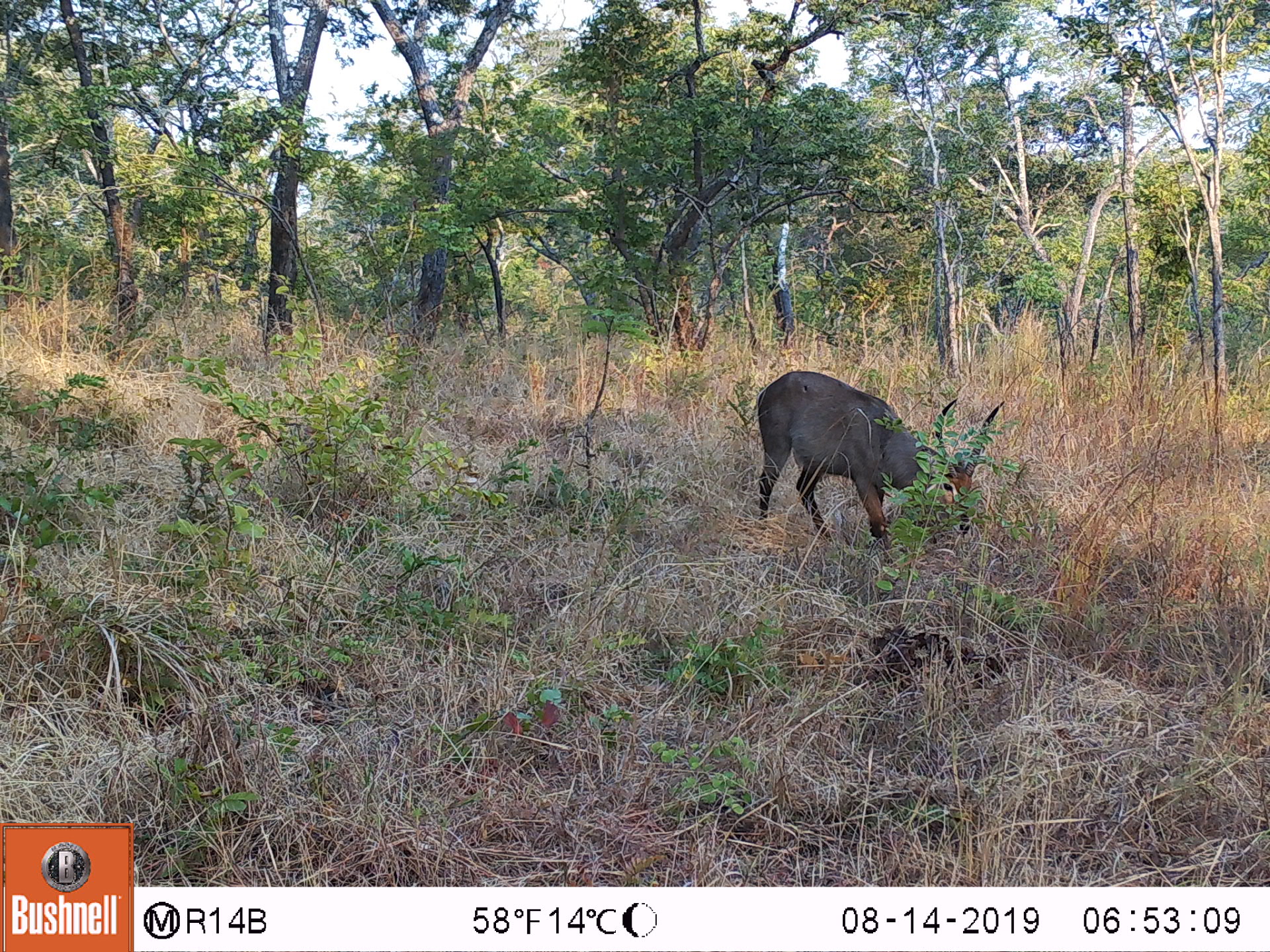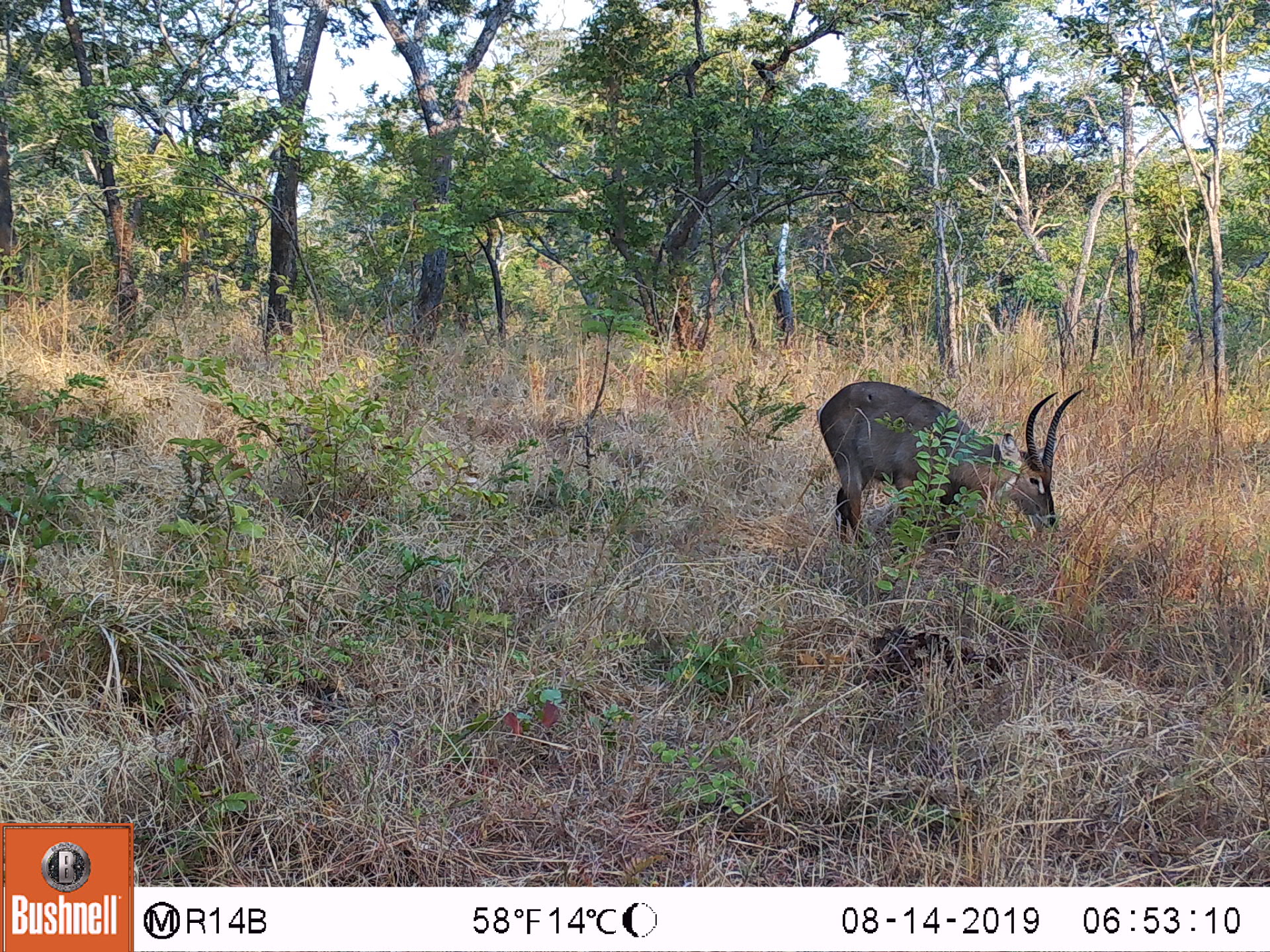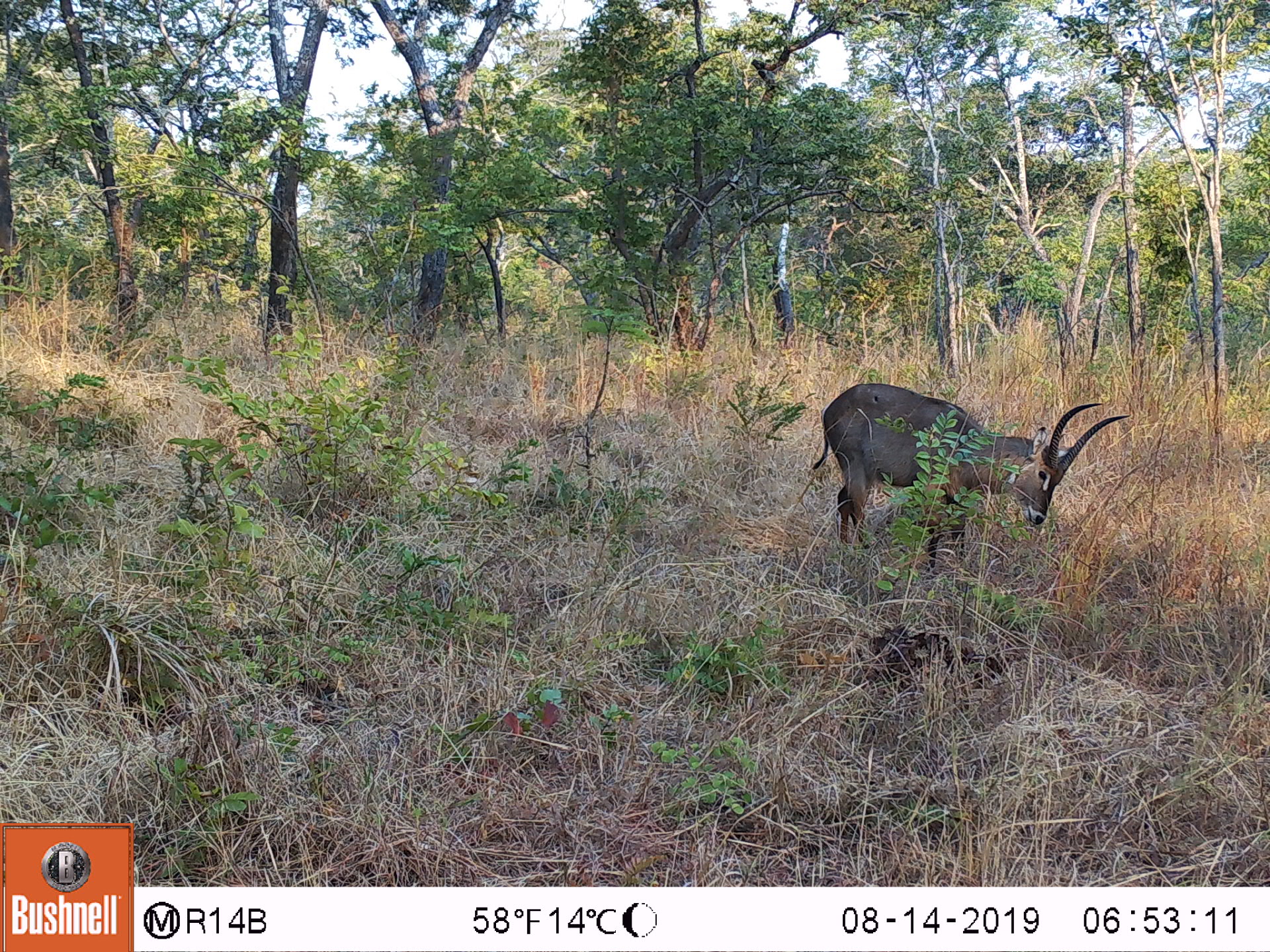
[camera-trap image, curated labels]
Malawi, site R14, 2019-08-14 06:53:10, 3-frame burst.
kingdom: Animalia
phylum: Chordata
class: Mammalia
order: Artiodactyla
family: Bovidae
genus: Kobus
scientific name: Kobus ellipsiprymnus ellipsiprymnus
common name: common waterbuck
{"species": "common waterbuck (Kobus ellipsiprymnus ellipsiprymnus)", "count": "1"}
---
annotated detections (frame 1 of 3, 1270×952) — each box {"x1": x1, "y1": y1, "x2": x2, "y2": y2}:
common waterbuck: {"x1": 748, "y1": 366, "x2": 1010, "y2": 568}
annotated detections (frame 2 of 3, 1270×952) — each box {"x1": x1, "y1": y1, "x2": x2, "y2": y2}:
common waterbuck: {"x1": 808, "y1": 373, "x2": 1093, "y2": 568}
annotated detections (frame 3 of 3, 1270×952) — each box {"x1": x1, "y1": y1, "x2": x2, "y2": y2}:
common waterbuck: {"x1": 805, "y1": 372, "x2": 1131, "y2": 578}